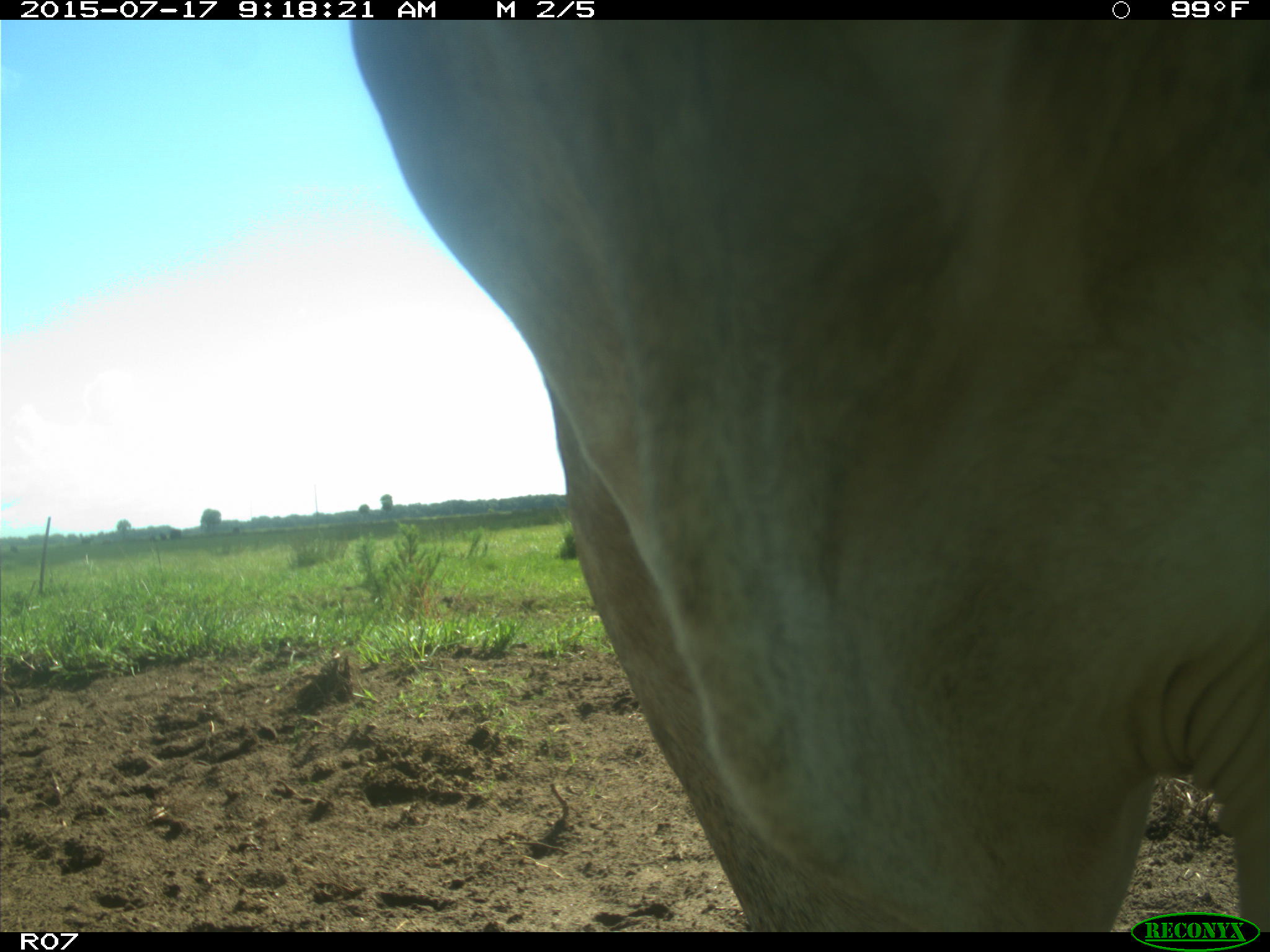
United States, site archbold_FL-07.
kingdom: Animalia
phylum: Chordata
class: Mammalia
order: Artiodactyla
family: Bovidae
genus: Bos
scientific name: Bos taurus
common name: domestic cow